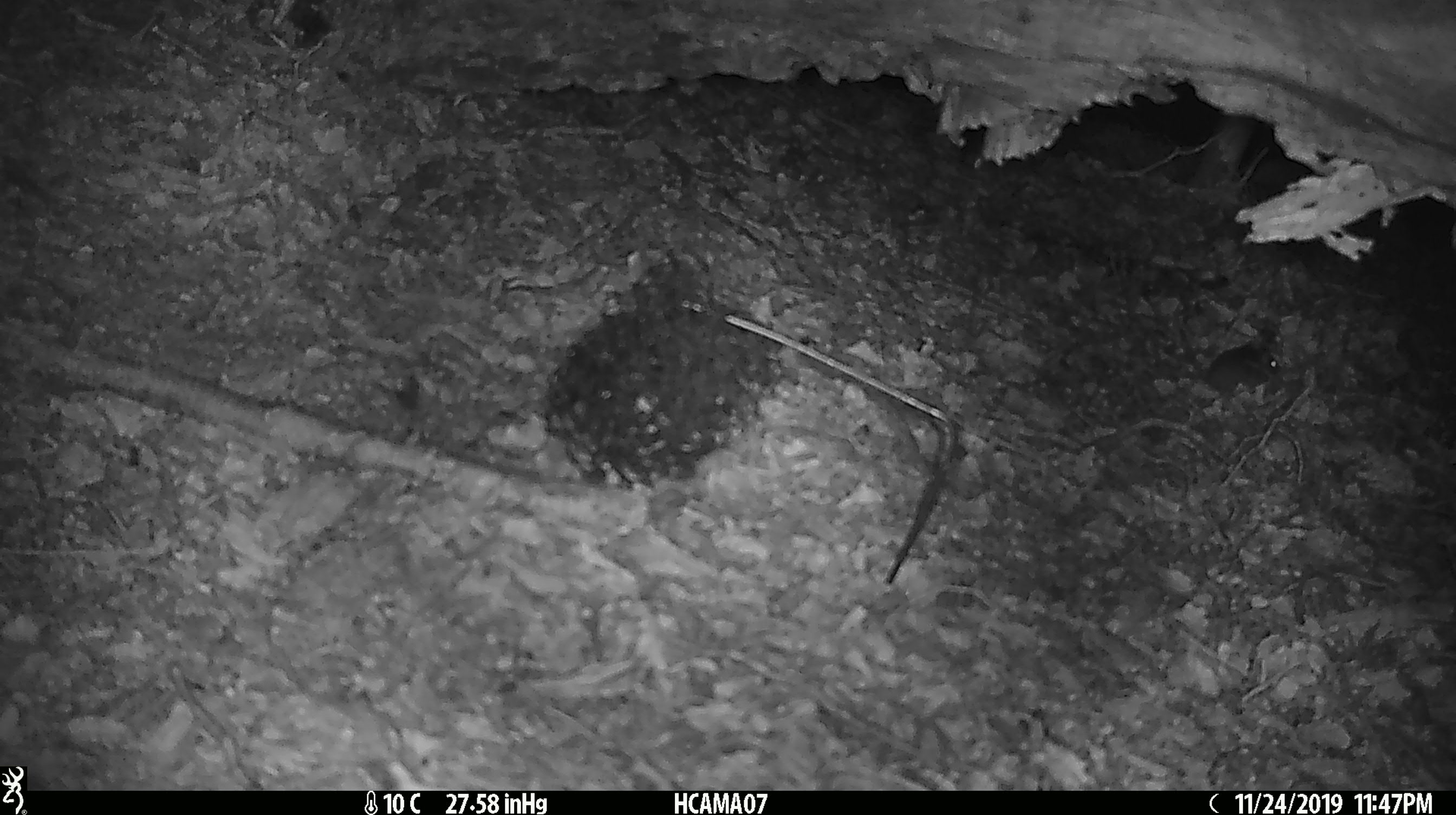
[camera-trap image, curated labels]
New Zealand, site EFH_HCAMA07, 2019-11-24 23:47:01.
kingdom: Animalia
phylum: Chordata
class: Mammalia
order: Rodentia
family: Muridae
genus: Mus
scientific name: Mus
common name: mouse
Mouse (Mus).